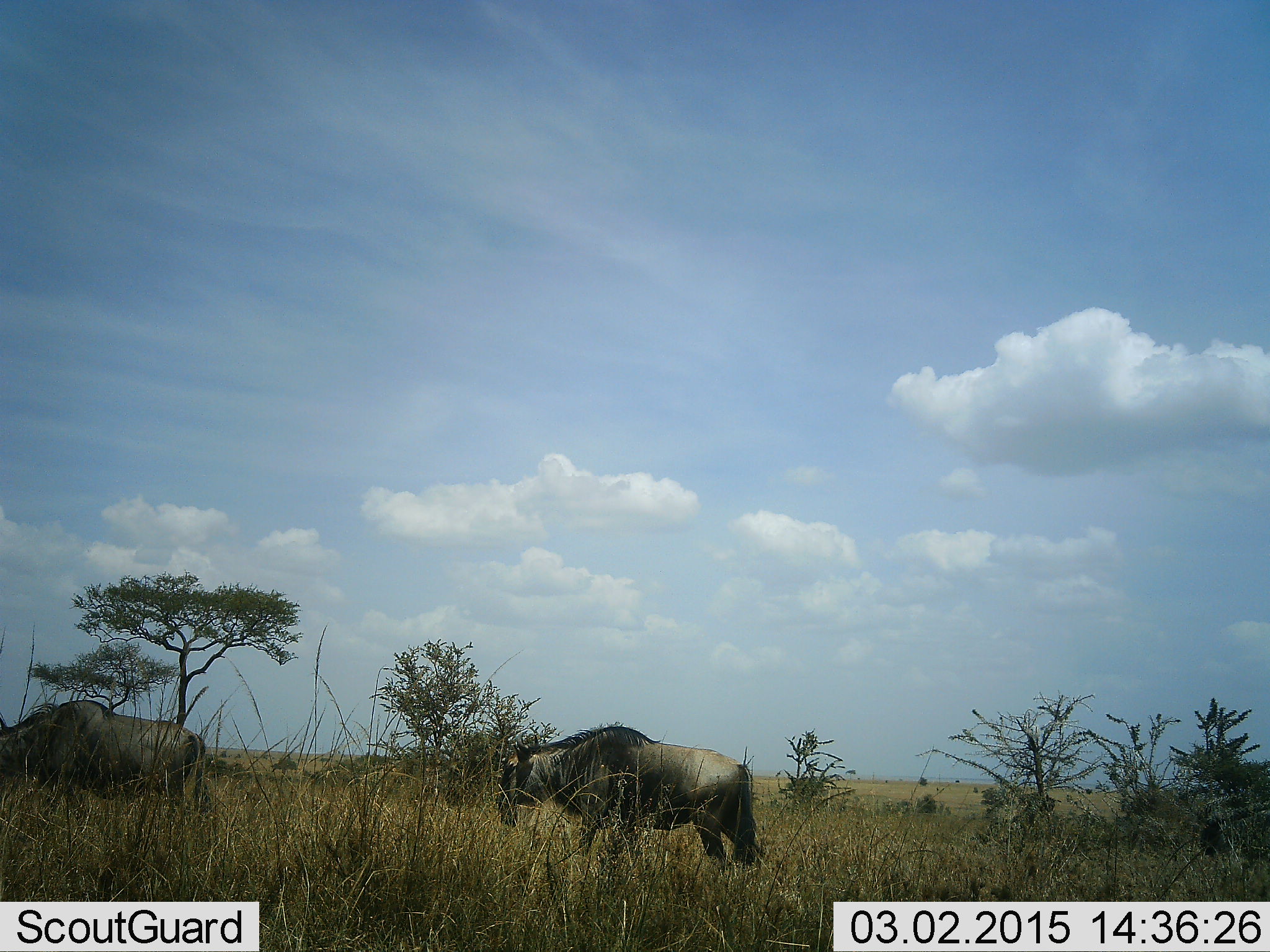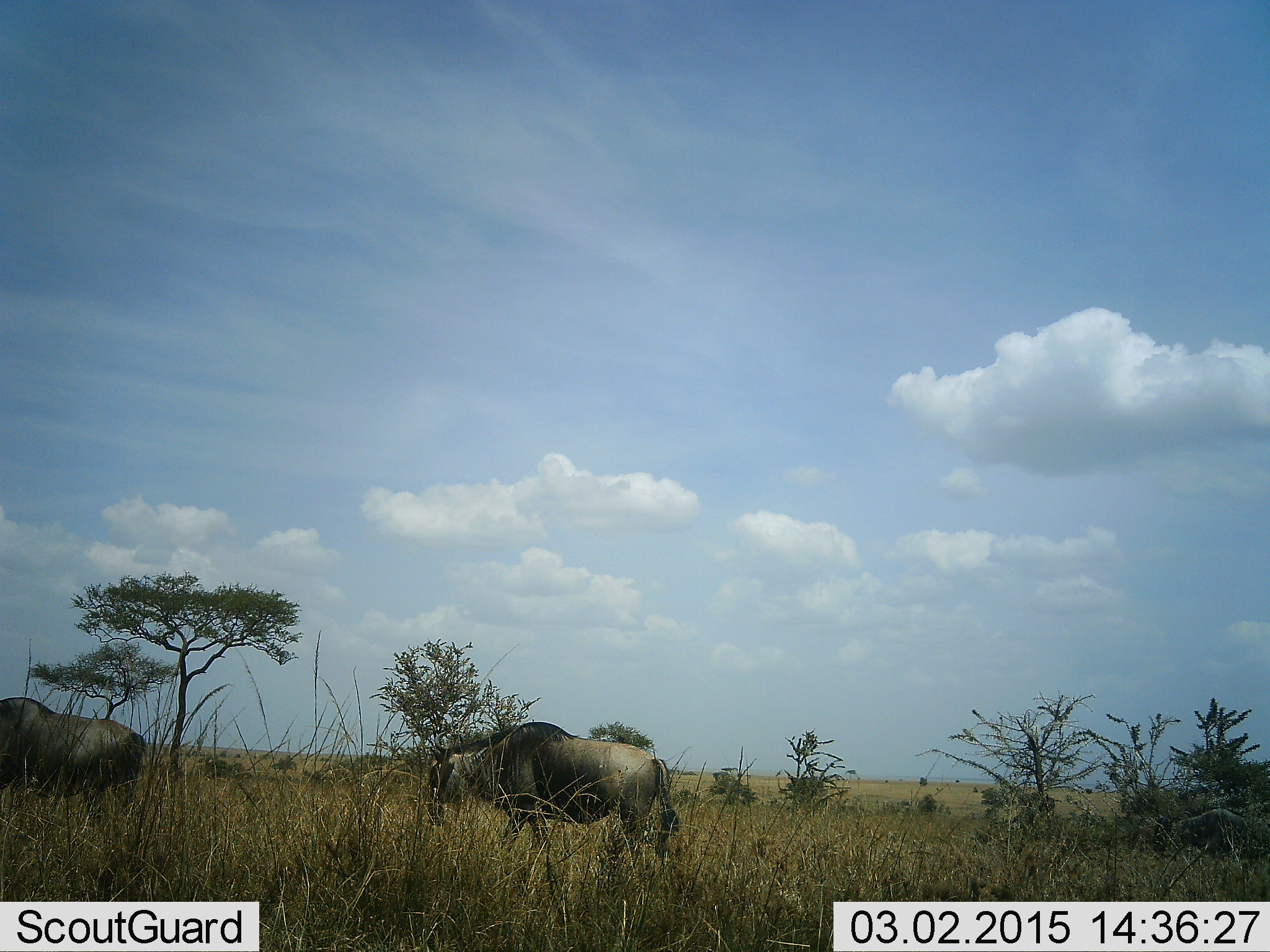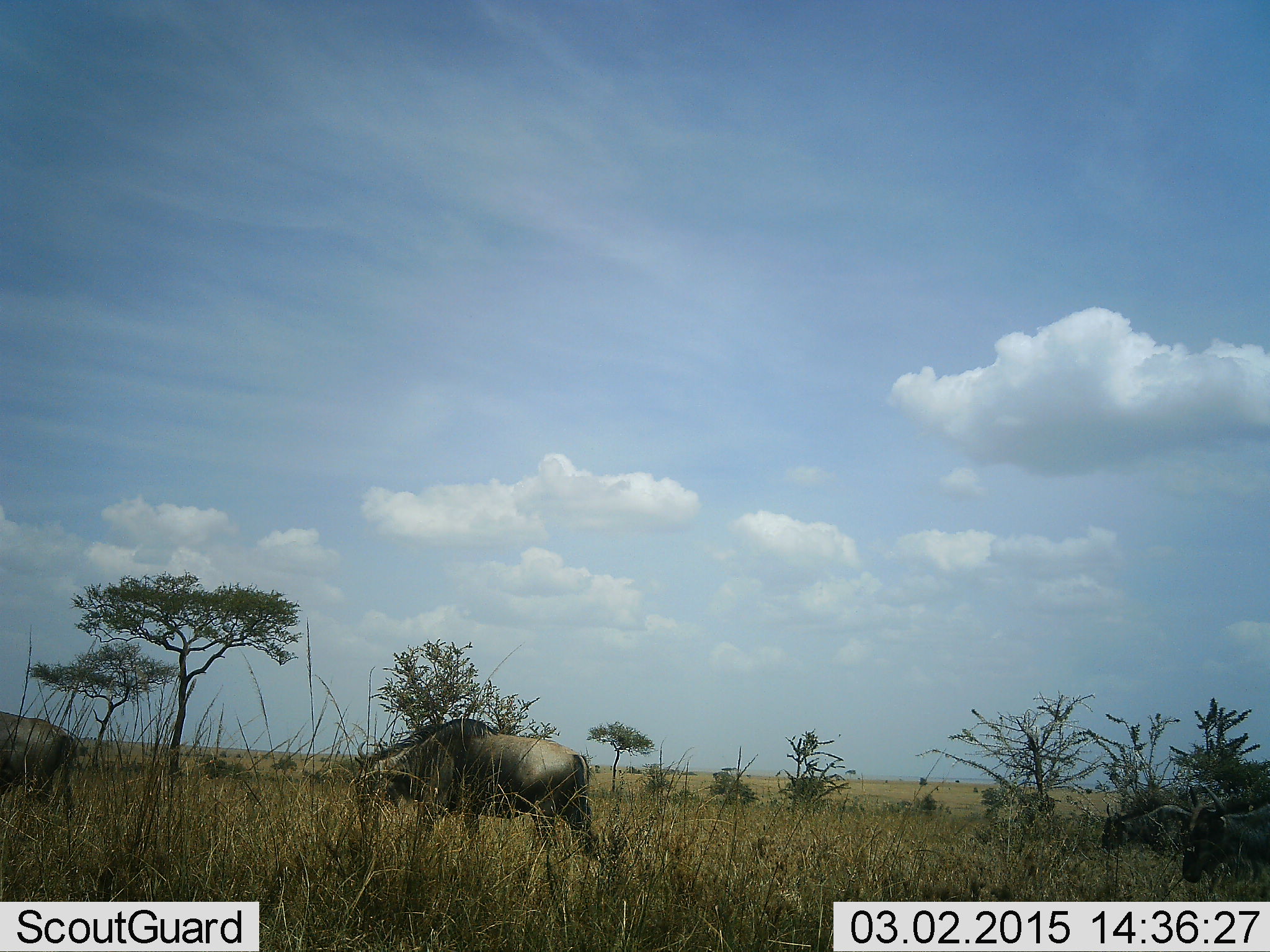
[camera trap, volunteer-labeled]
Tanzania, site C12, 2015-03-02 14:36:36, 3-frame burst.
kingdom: Animalia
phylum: Chordata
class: Mammalia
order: Artiodactyla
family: Bovidae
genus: Connochaetes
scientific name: Connochaetes taurinus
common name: blue wildebeest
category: wildebeest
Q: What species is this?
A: Wildebeest (blue wildebeest) (Connochaetes taurinus).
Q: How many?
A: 3.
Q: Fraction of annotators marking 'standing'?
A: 10%.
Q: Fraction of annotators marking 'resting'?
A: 0%.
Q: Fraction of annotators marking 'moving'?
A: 100%.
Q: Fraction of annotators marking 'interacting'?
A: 0%.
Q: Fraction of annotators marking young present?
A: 0%.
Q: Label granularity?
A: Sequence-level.